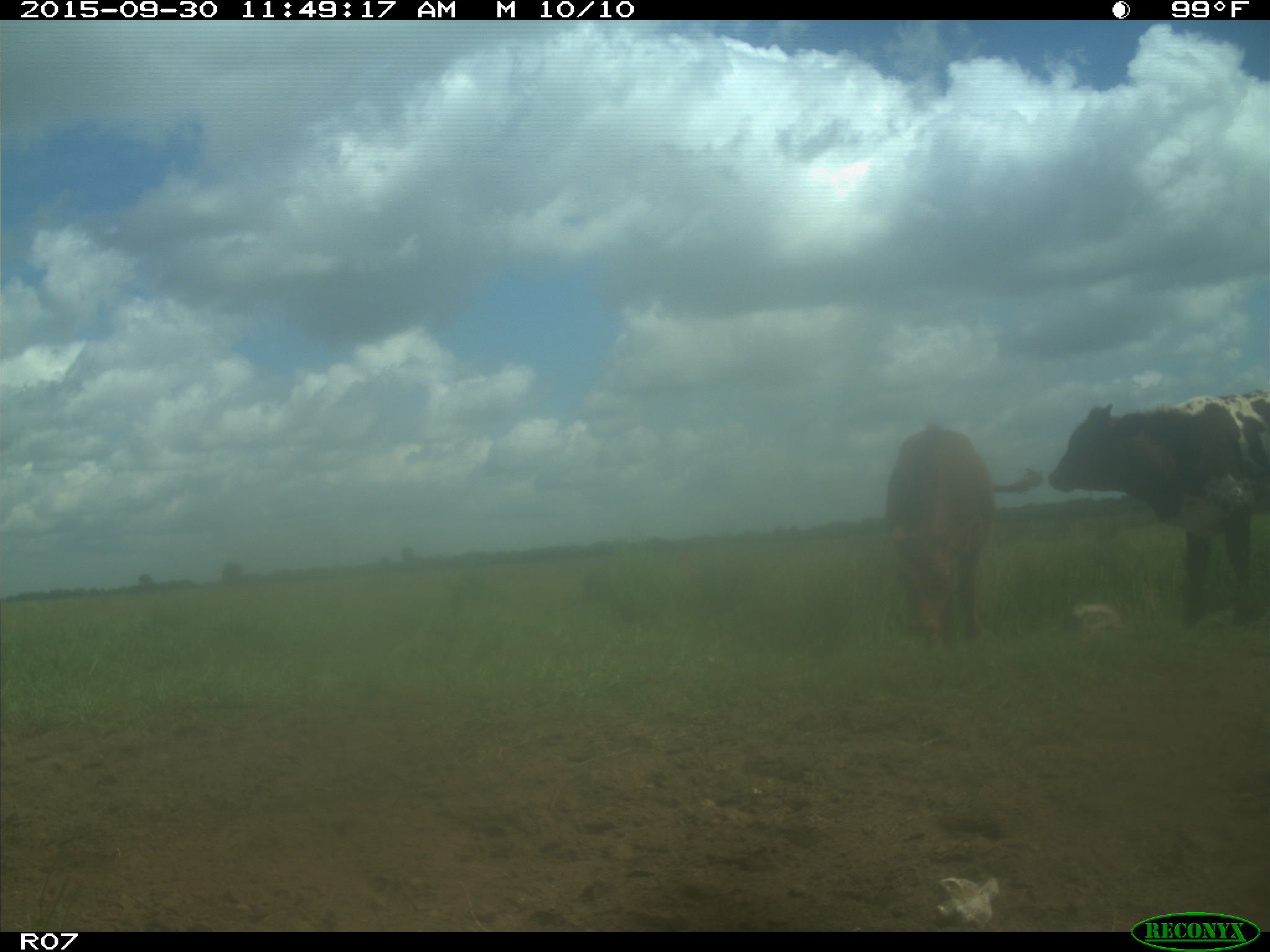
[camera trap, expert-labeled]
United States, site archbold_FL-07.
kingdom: Animalia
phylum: Chordata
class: Mammalia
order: Artiodactyla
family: Bovidae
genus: Bos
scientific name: Bos taurus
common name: domestic cow